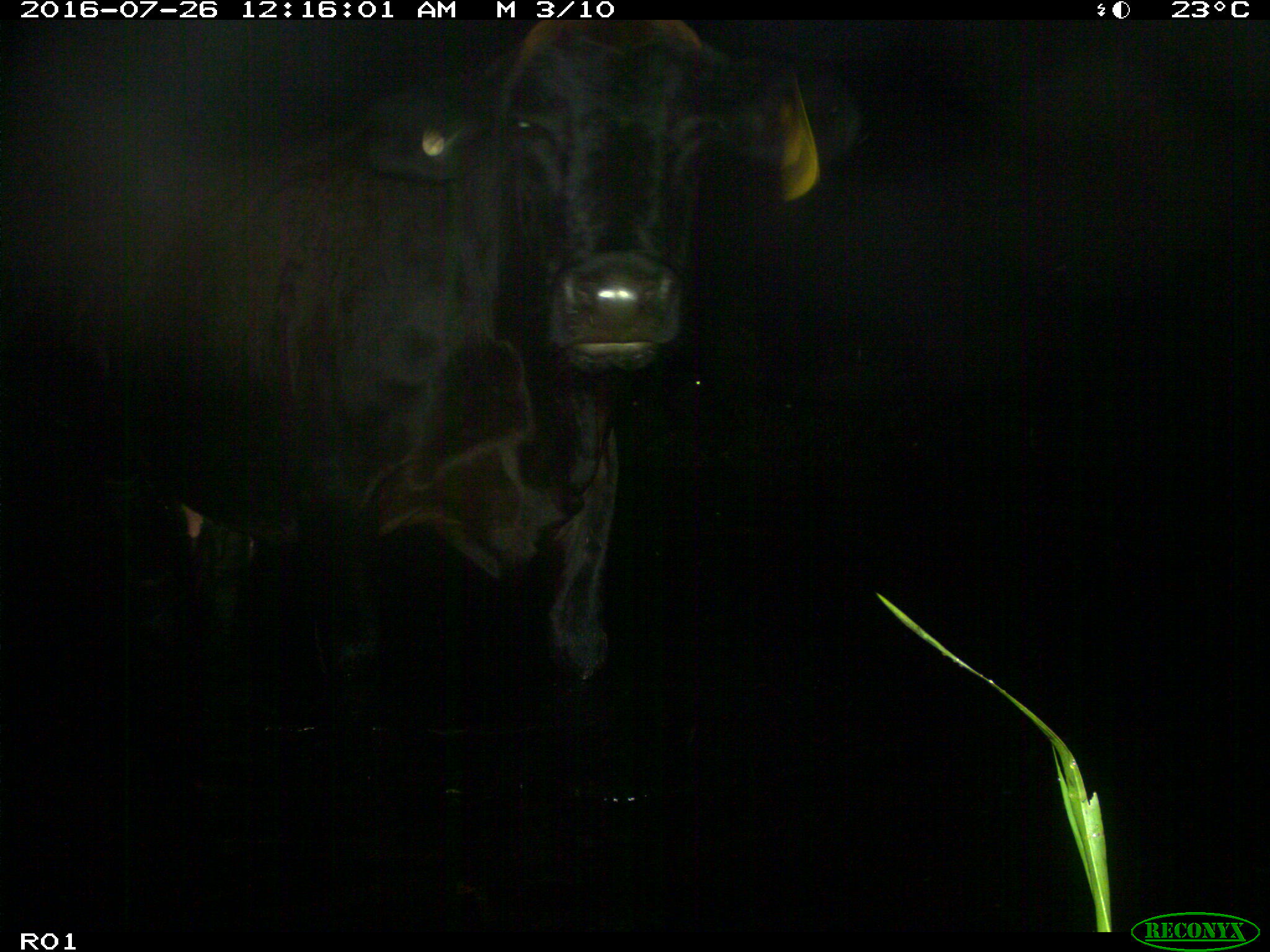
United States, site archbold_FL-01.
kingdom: Animalia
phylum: Chordata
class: Mammalia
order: Artiodactyla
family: Bovidae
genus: Bos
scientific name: Bos taurus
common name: domestic cow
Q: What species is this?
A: Bos taurus (domestic cow).